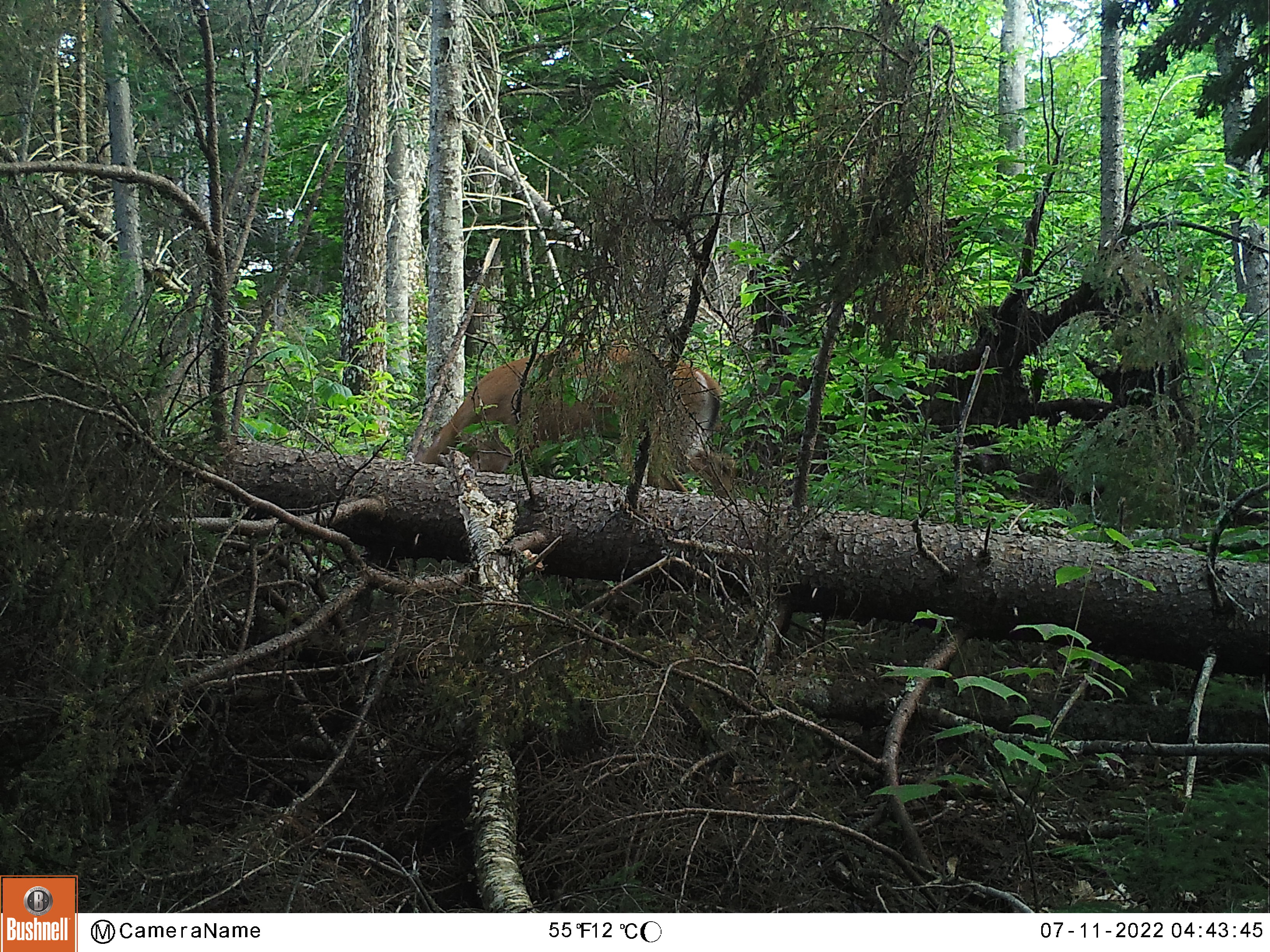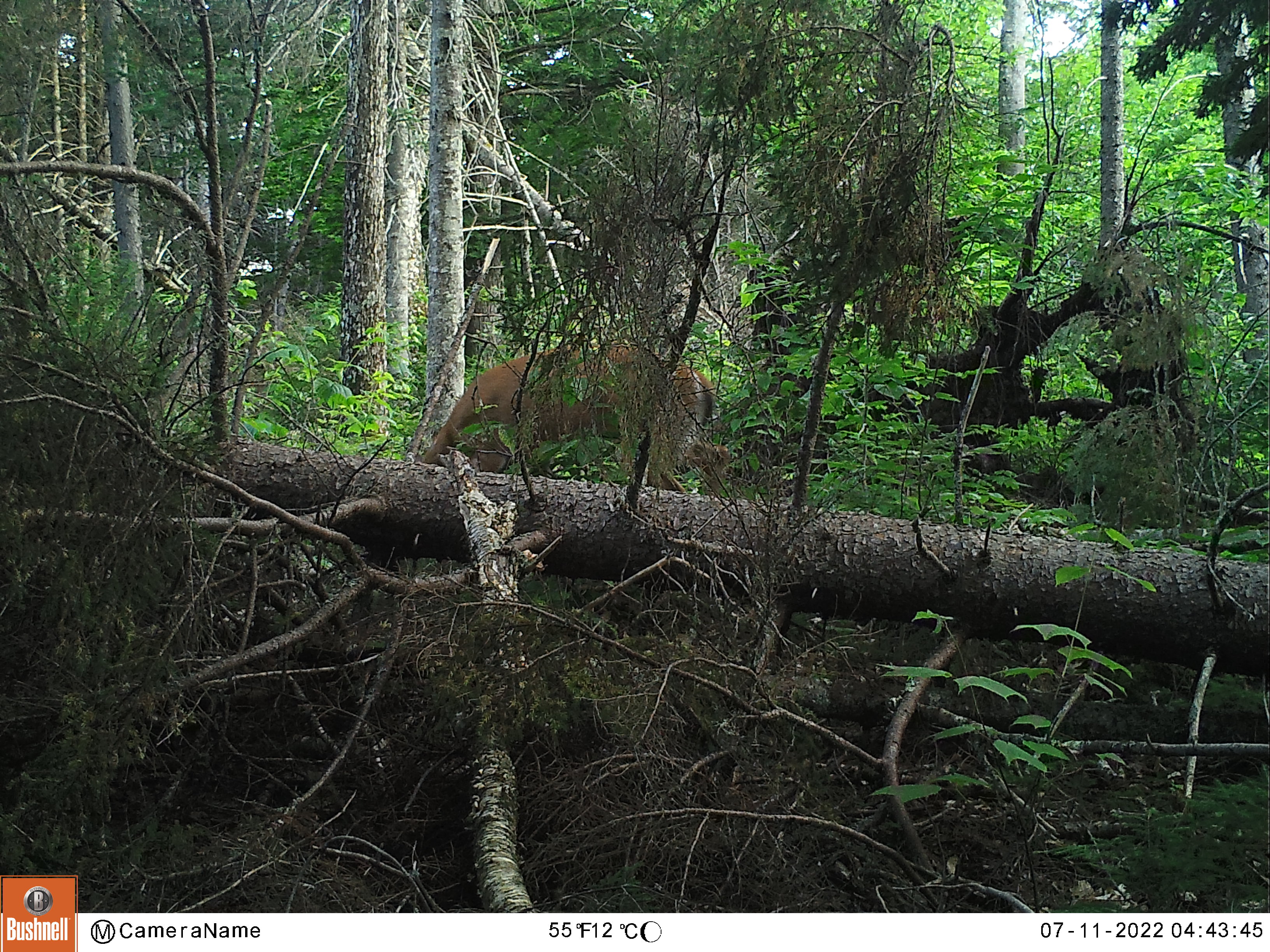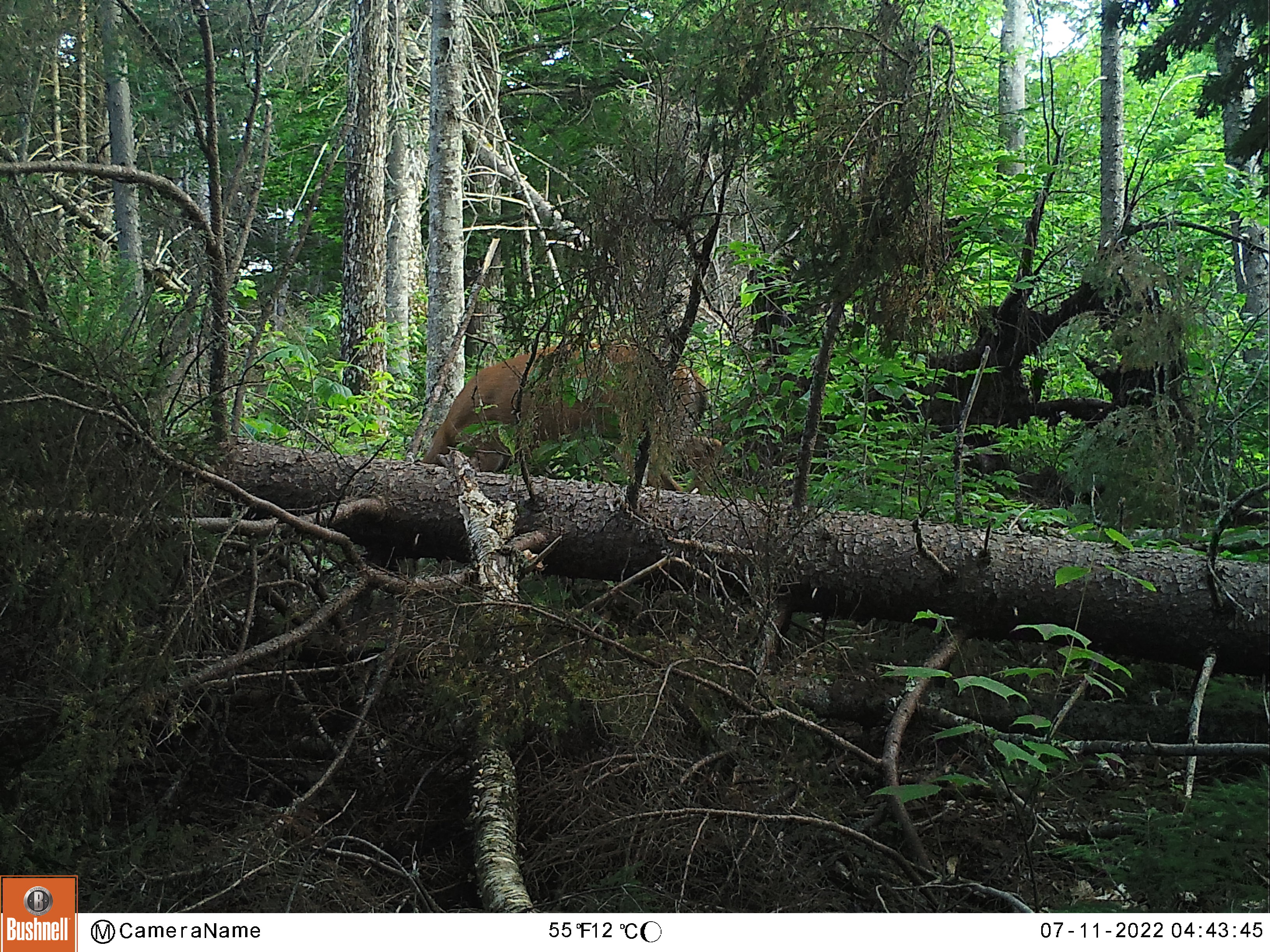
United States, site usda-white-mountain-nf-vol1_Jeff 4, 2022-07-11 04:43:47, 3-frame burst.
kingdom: Animalia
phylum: Chordata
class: Mammalia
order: Artiodactyla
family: Cervidae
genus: Odocoileus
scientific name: Odocoileus virginianus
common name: white-tailed deer